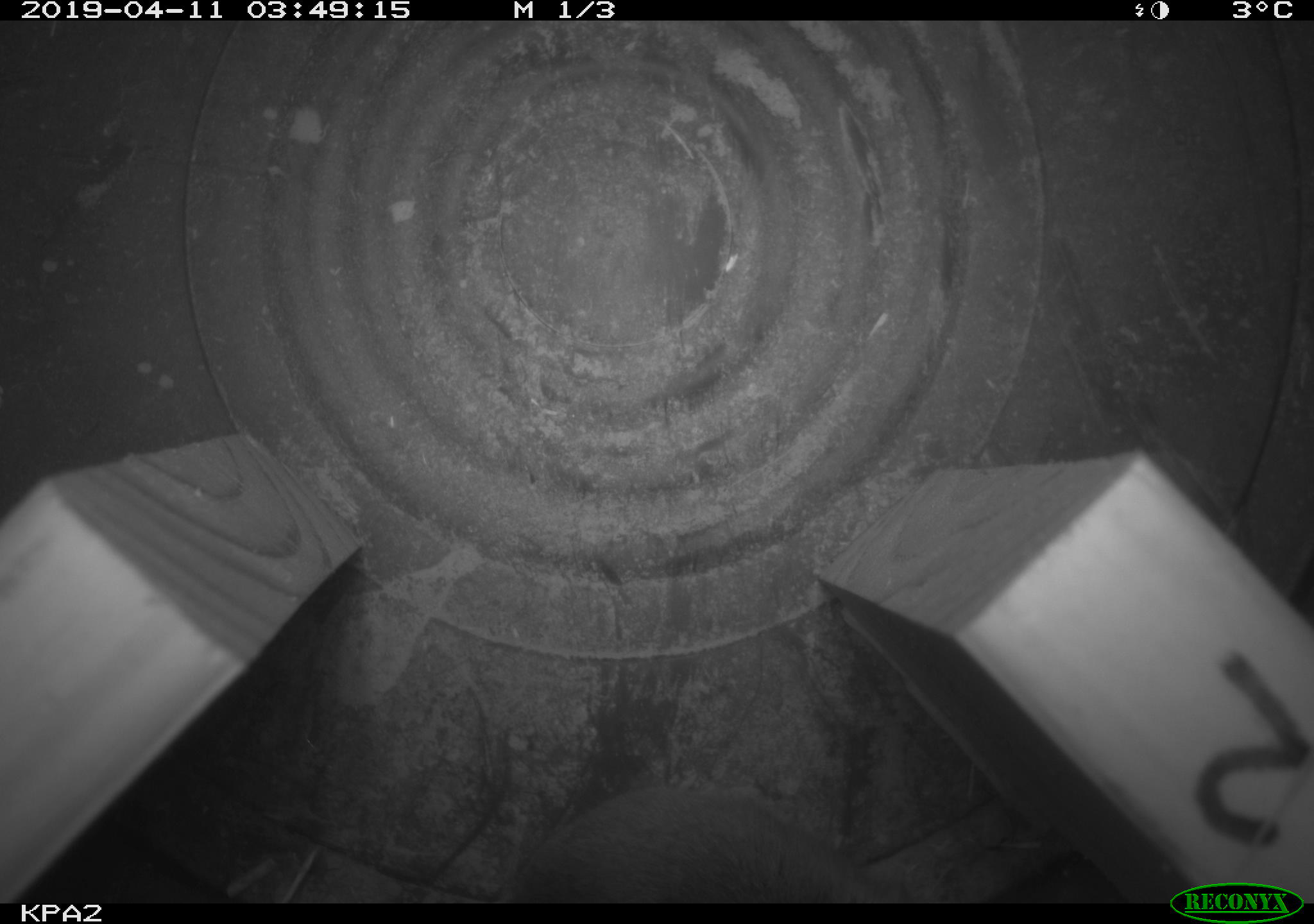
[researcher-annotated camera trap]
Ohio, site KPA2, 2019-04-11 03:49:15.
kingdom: Animalia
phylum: Chordata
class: Mammalia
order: Rodentia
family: Cricetidae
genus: Peromyscus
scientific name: Peromyscus leucopus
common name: white-footed mouse